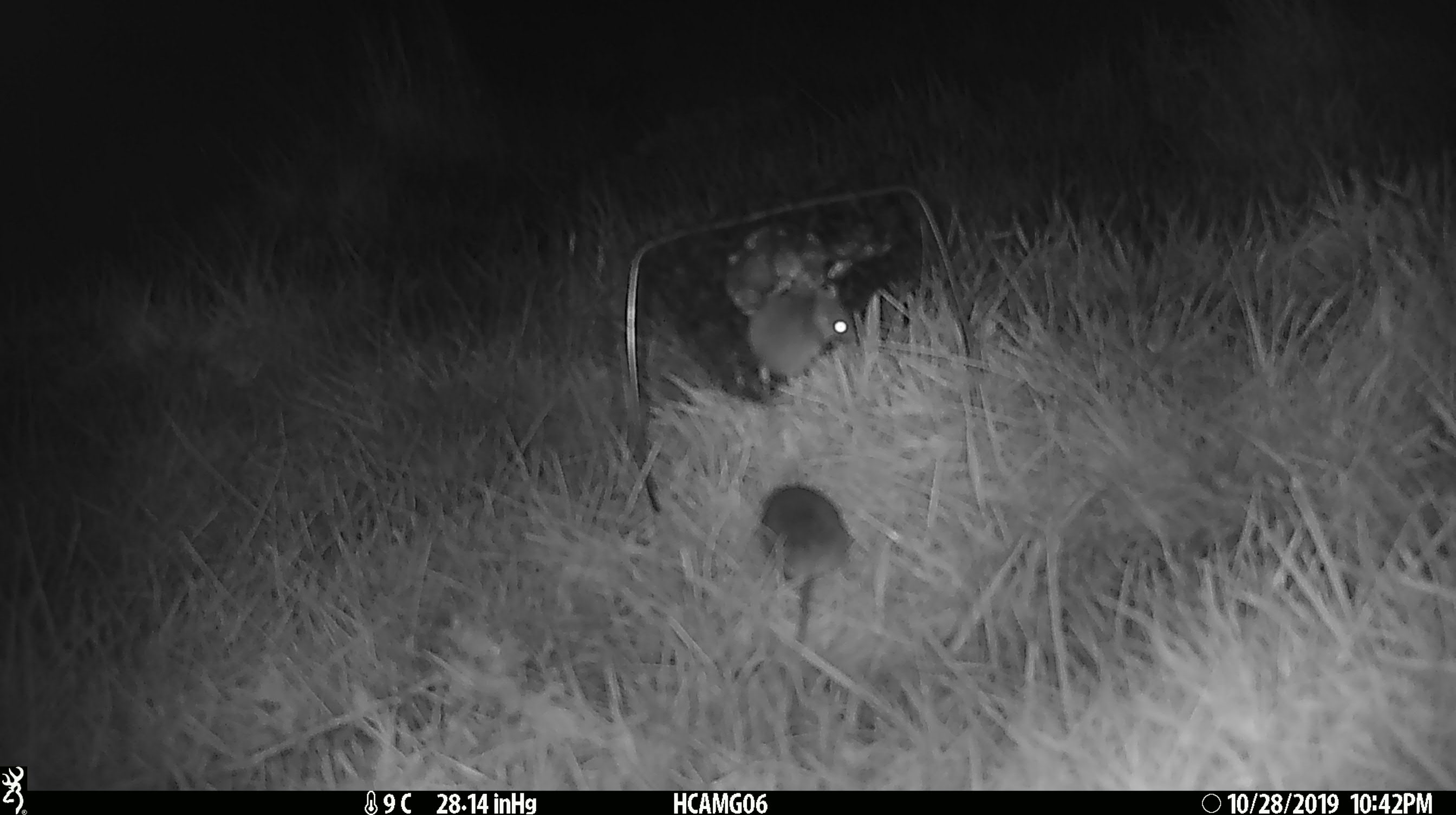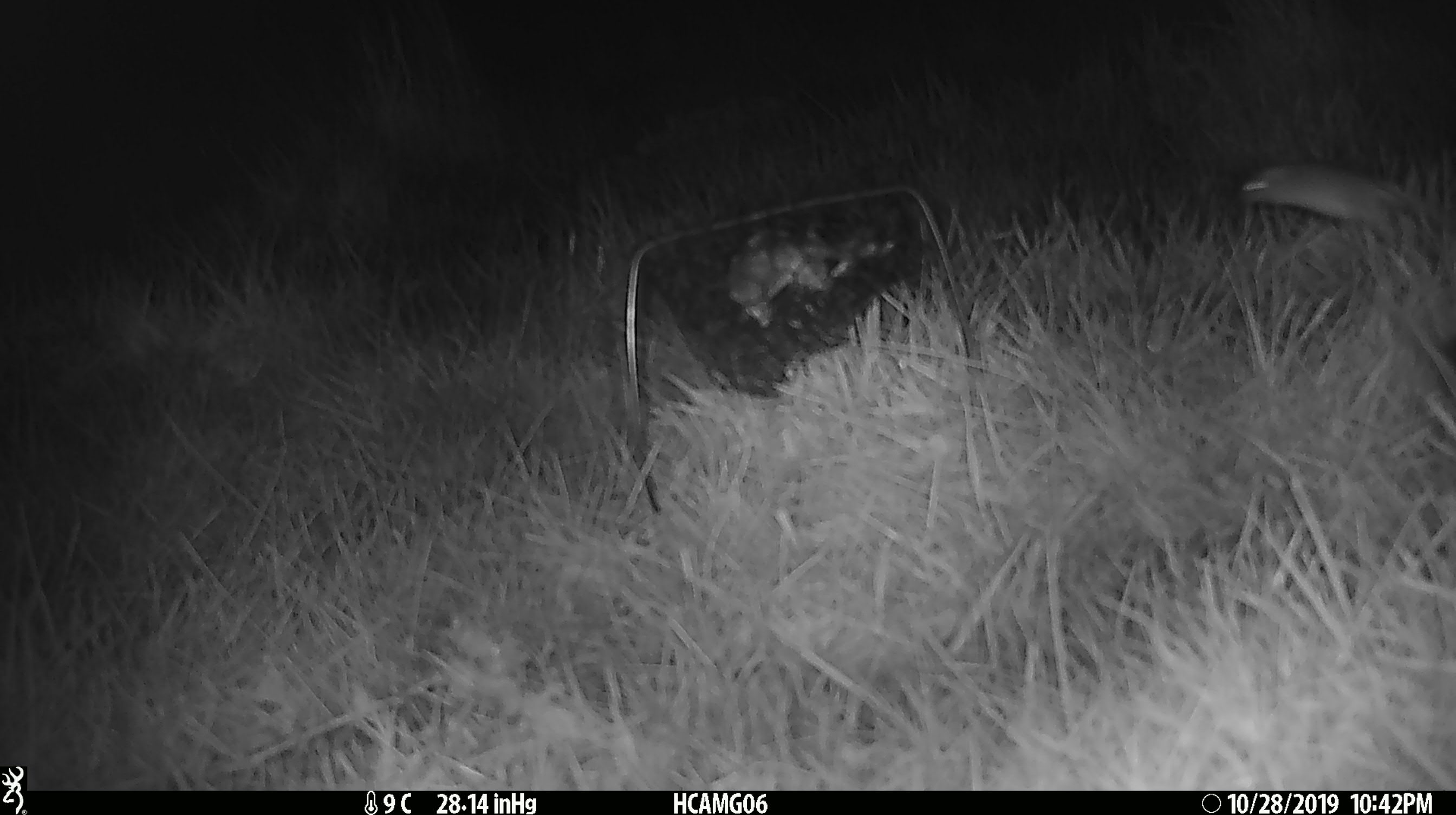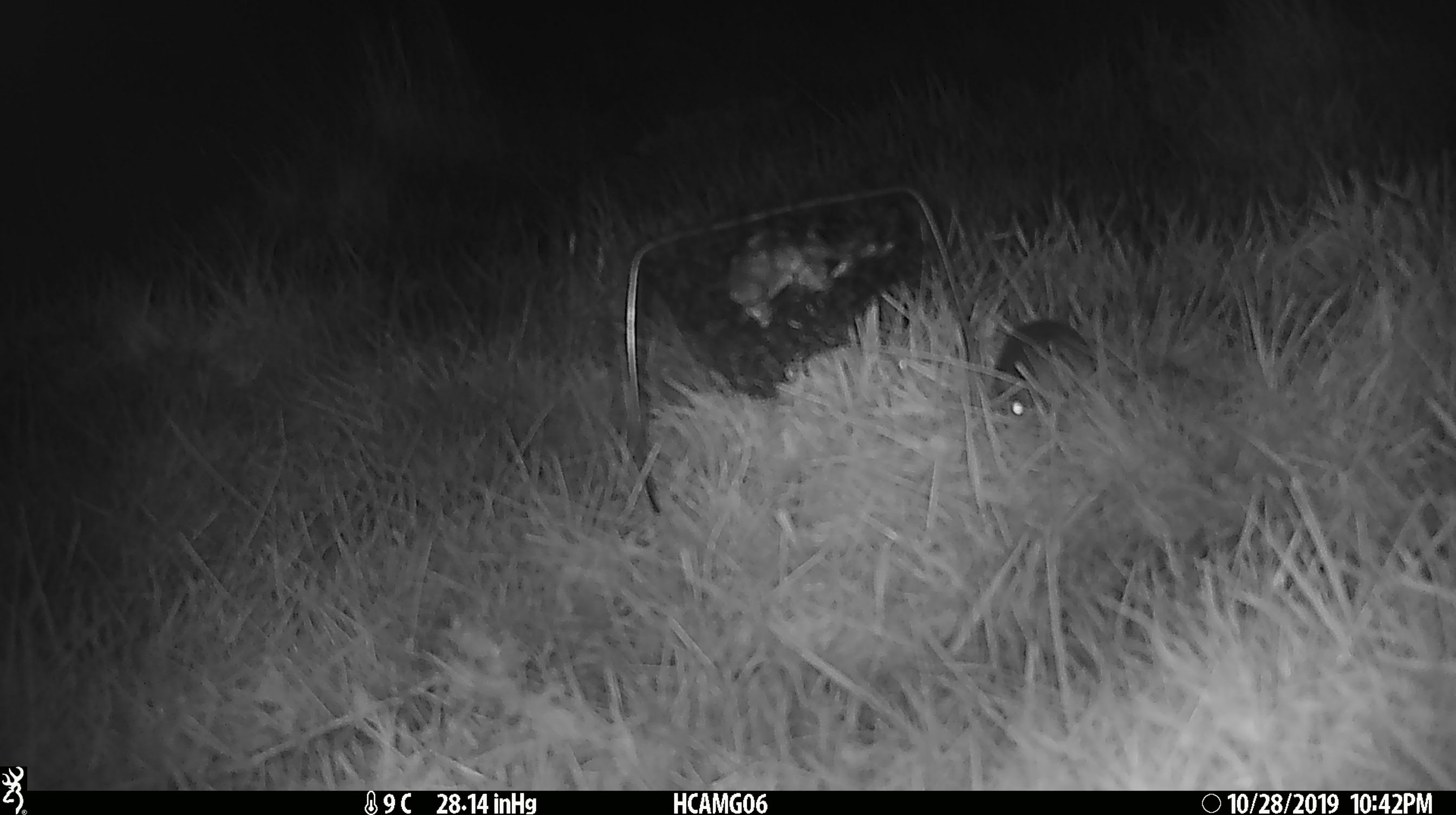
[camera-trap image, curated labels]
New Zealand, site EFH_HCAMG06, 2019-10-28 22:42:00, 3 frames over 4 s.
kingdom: Animalia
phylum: Chordata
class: Mammalia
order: Rodentia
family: Muridae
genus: Mus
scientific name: Mus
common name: mouse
Mouse (Mus).